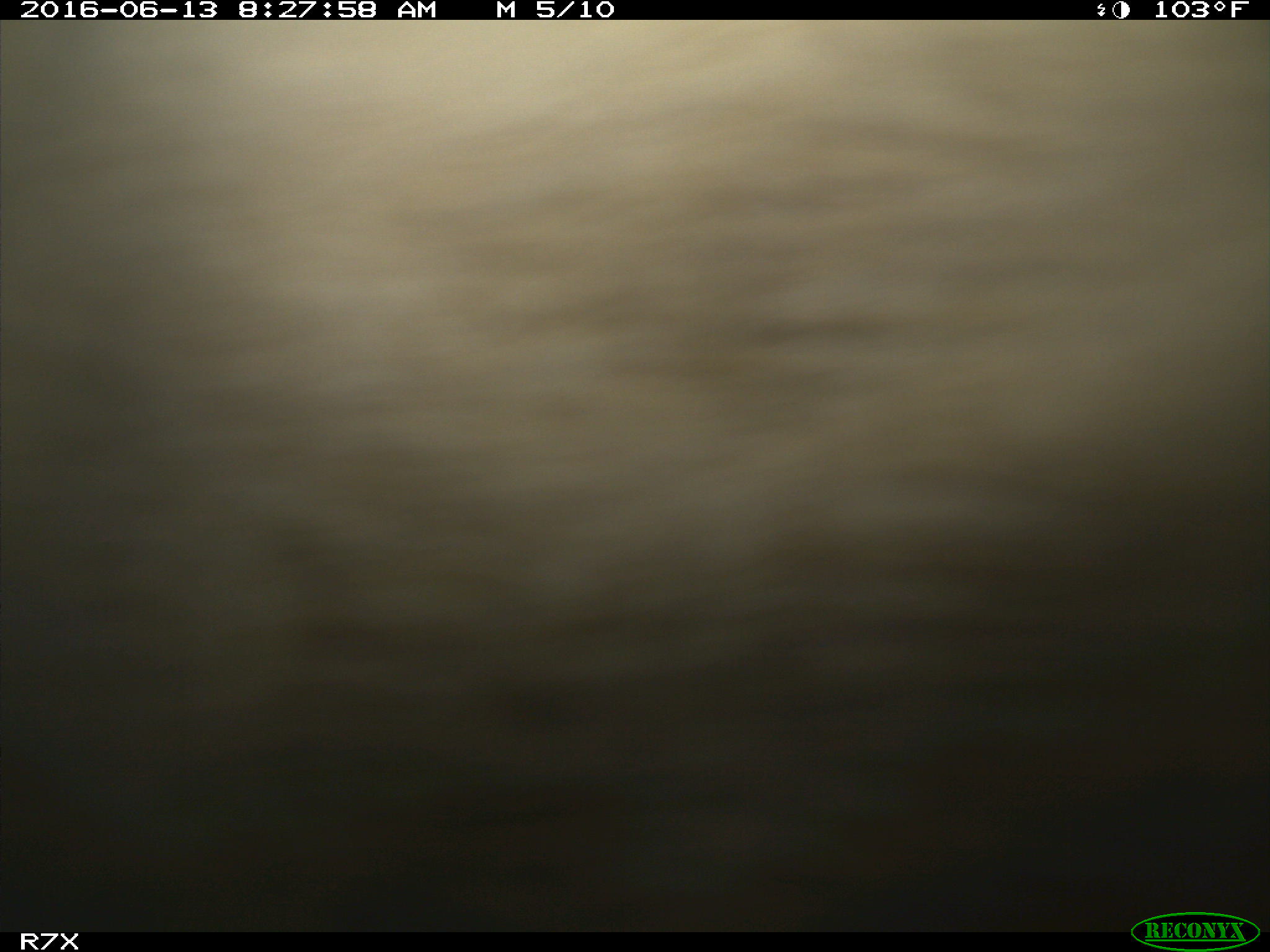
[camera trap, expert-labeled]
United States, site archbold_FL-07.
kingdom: Animalia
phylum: Chordata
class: Mammalia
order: Artiodactyla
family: Bovidae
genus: Bos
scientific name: Bos taurus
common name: domestic cow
Bos taurus (domestic cow).